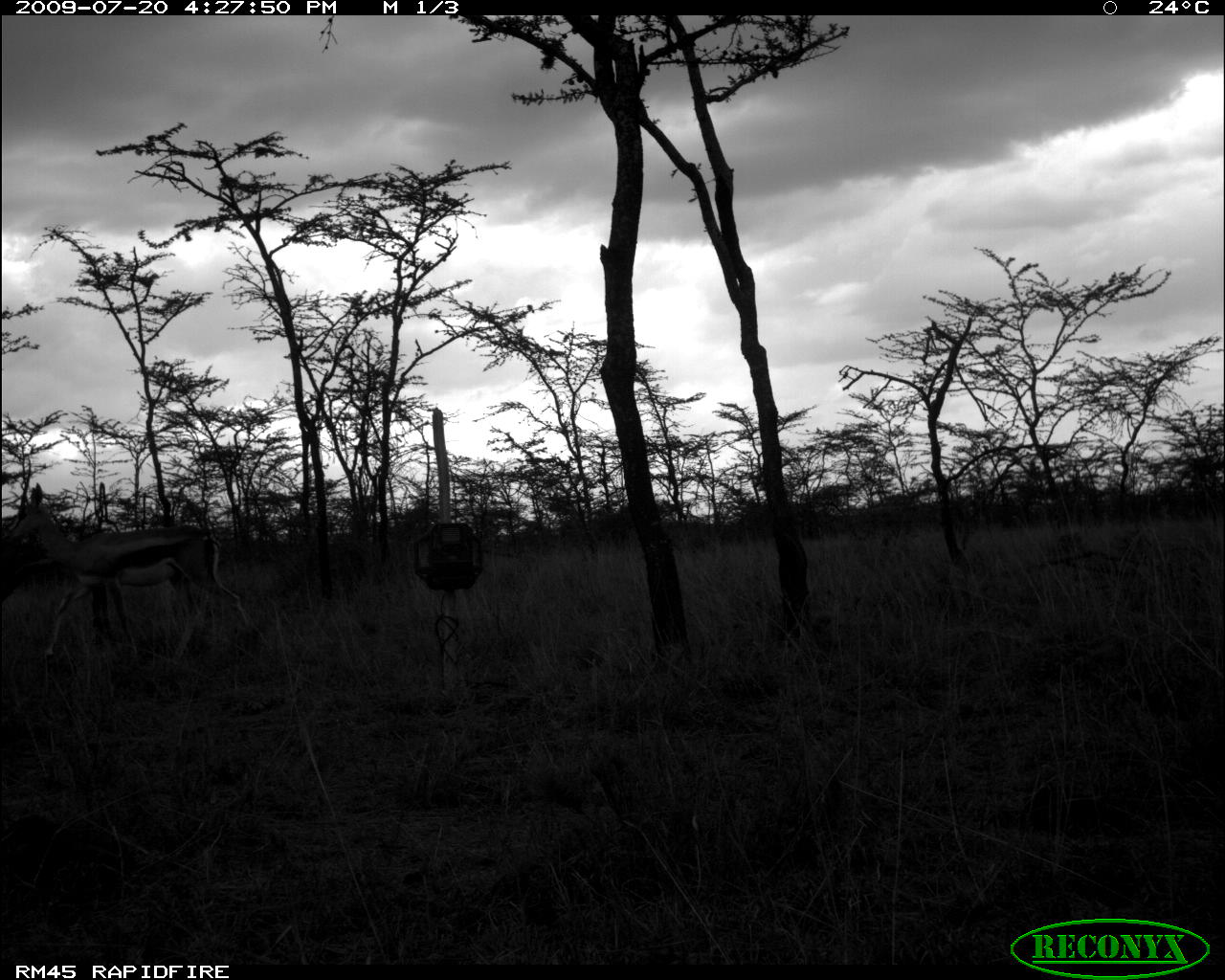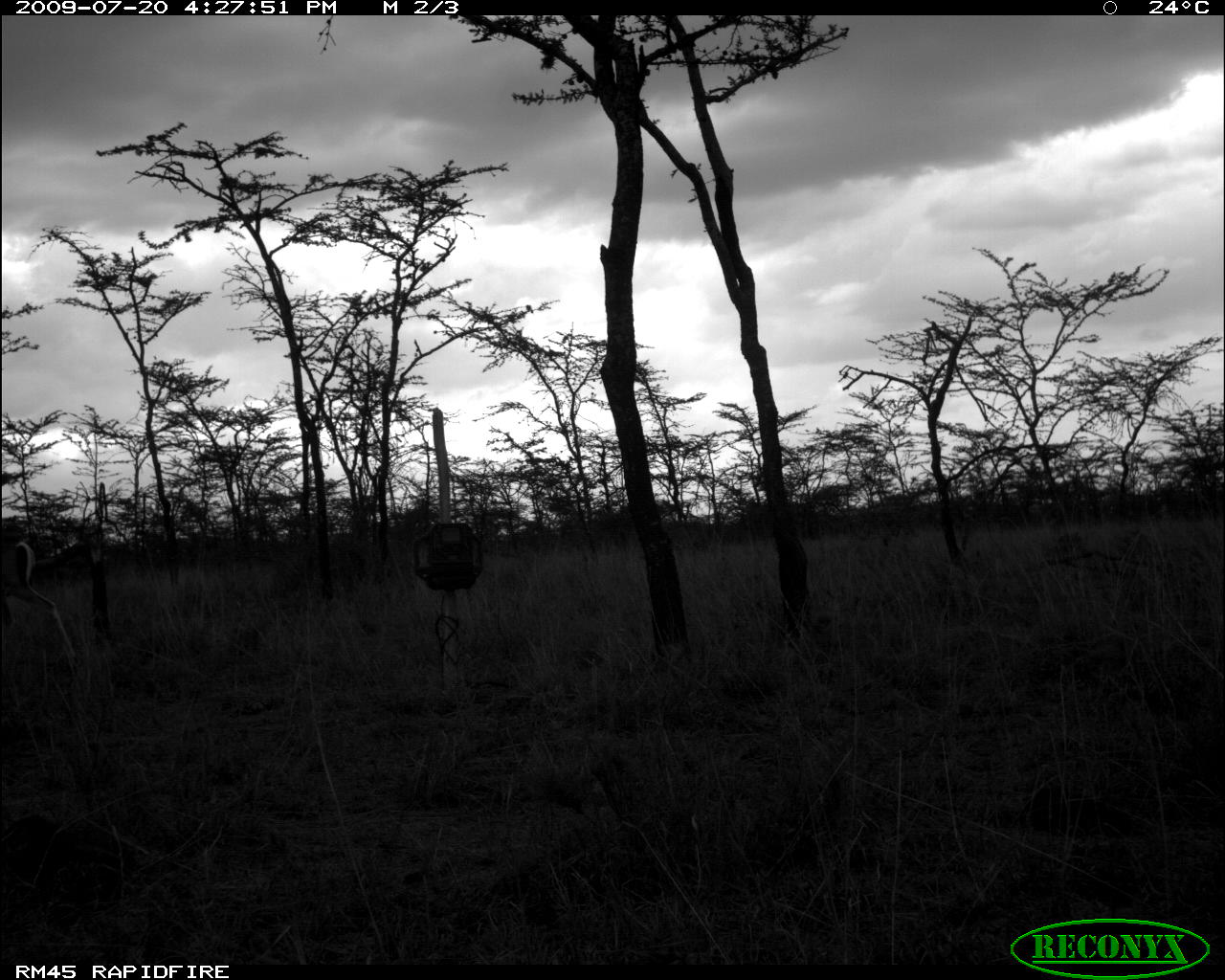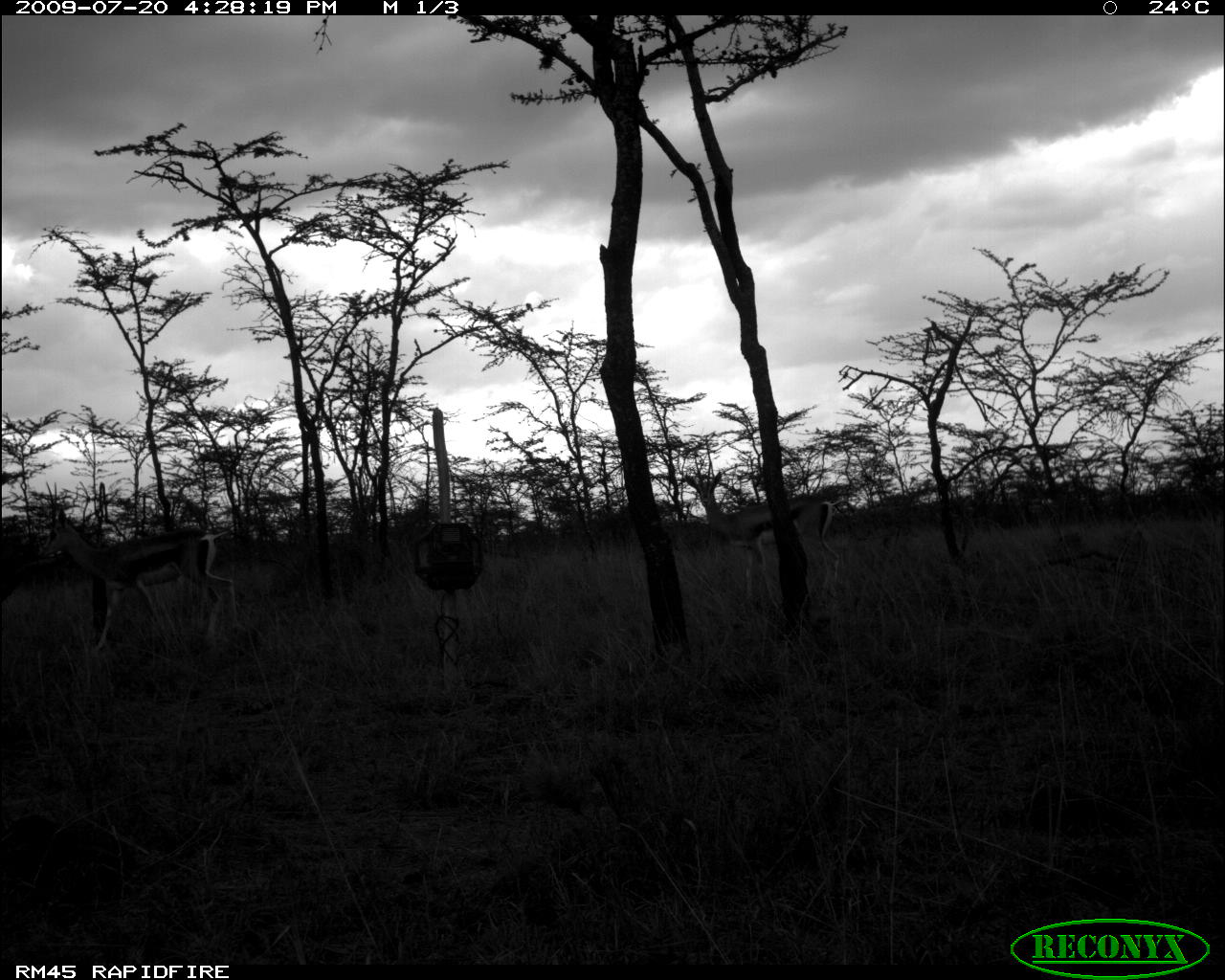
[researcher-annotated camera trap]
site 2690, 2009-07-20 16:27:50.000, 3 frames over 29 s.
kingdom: Animalia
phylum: Chordata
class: Mammalia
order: Artiodactyla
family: Bovidae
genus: Nanger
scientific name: Nanger granti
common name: grant's gazelle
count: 1